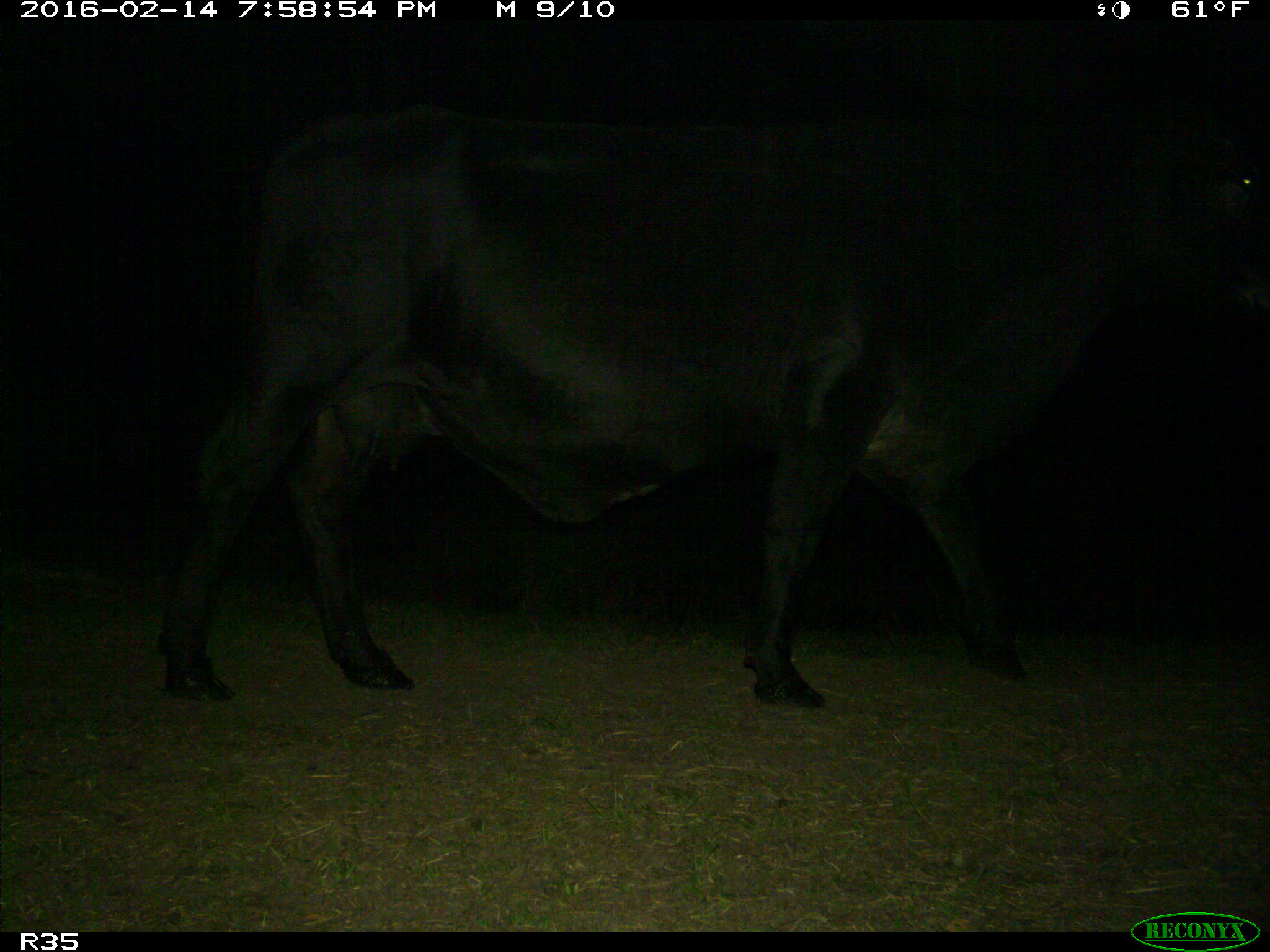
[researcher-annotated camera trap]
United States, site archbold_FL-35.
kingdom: Animalia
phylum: Chordata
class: Mammalia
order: Artiodactyla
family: Bovidae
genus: Bos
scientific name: Bos taurus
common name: domestic cow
Bos taurus (domestic cow).